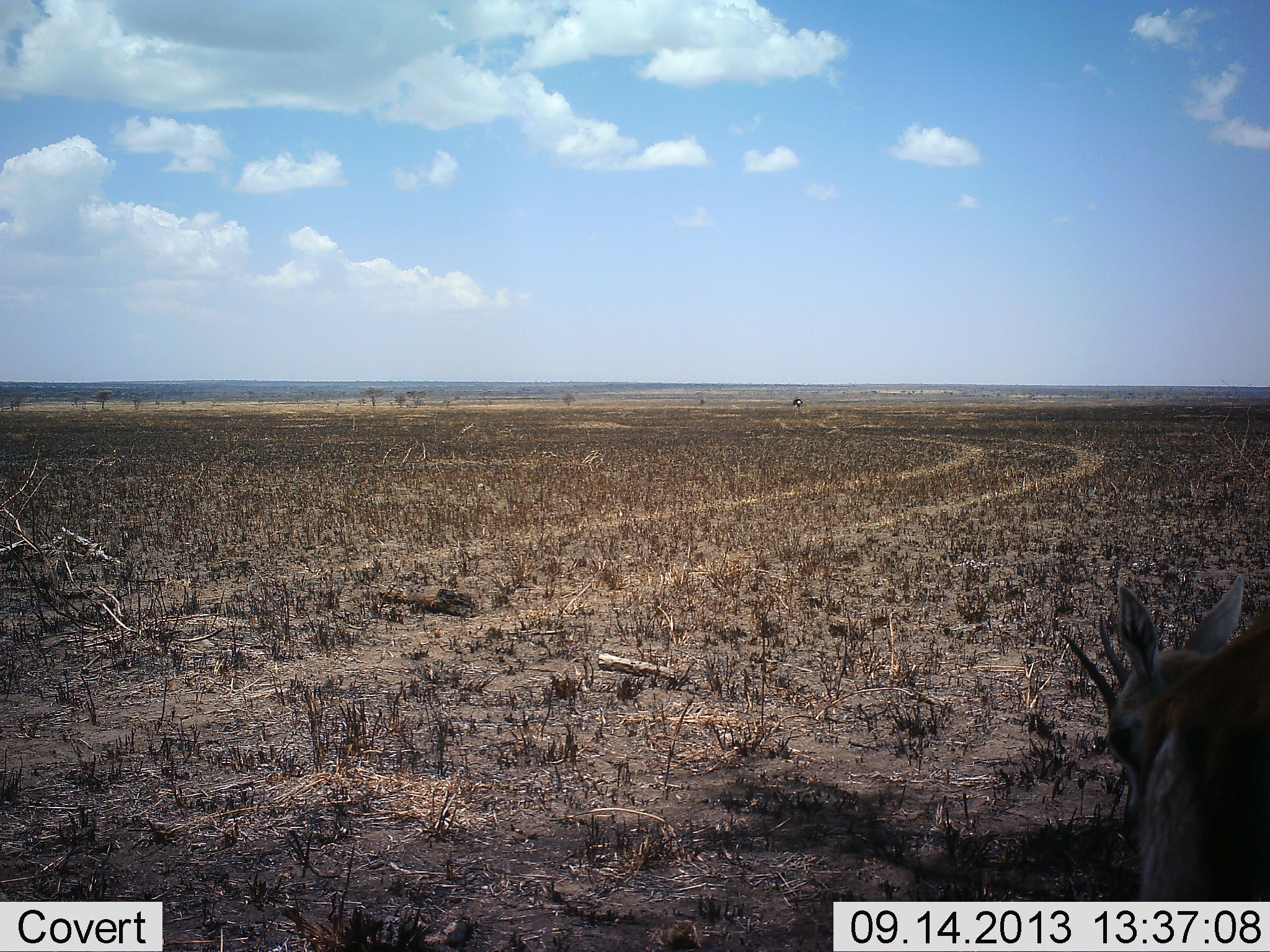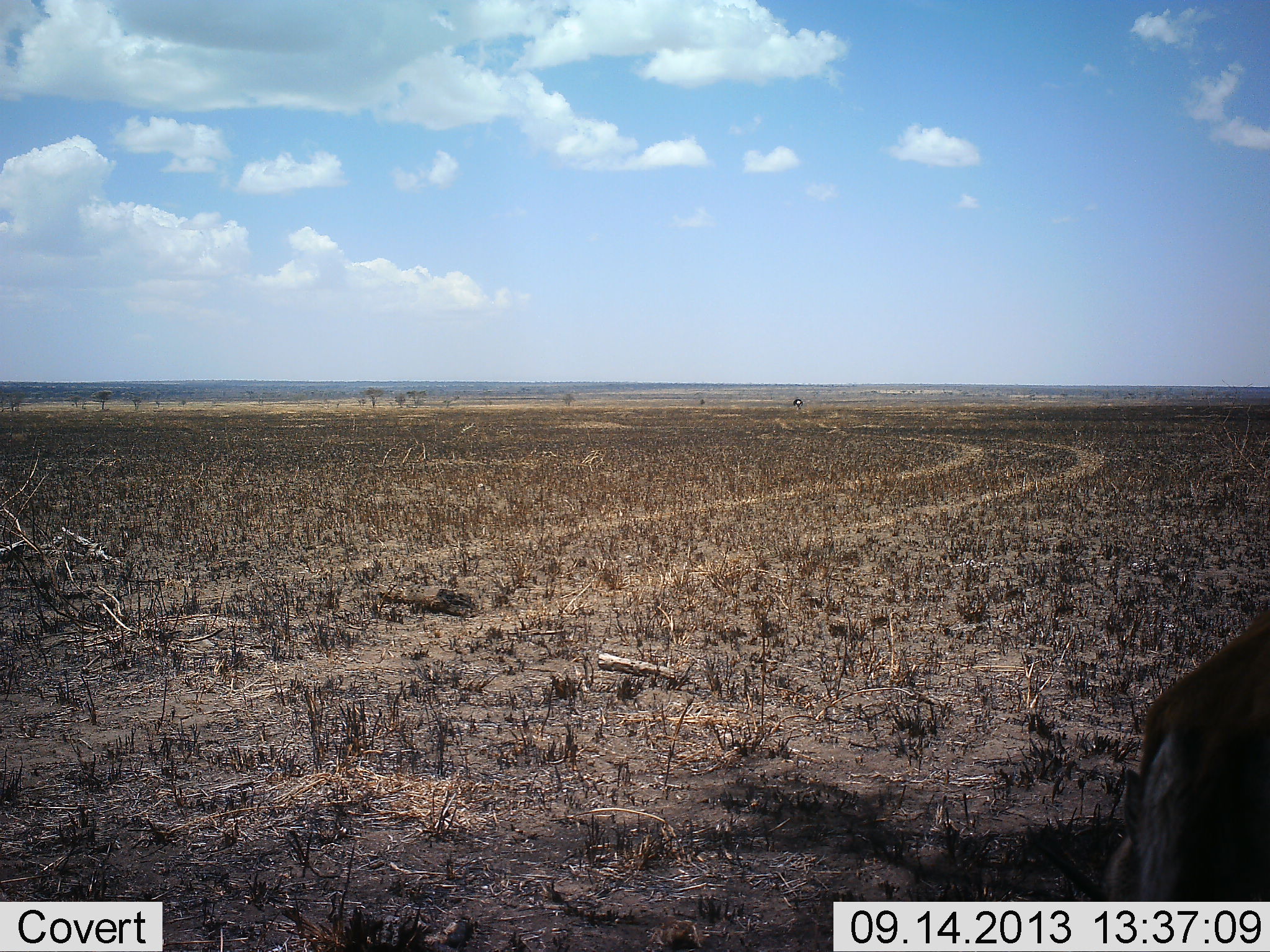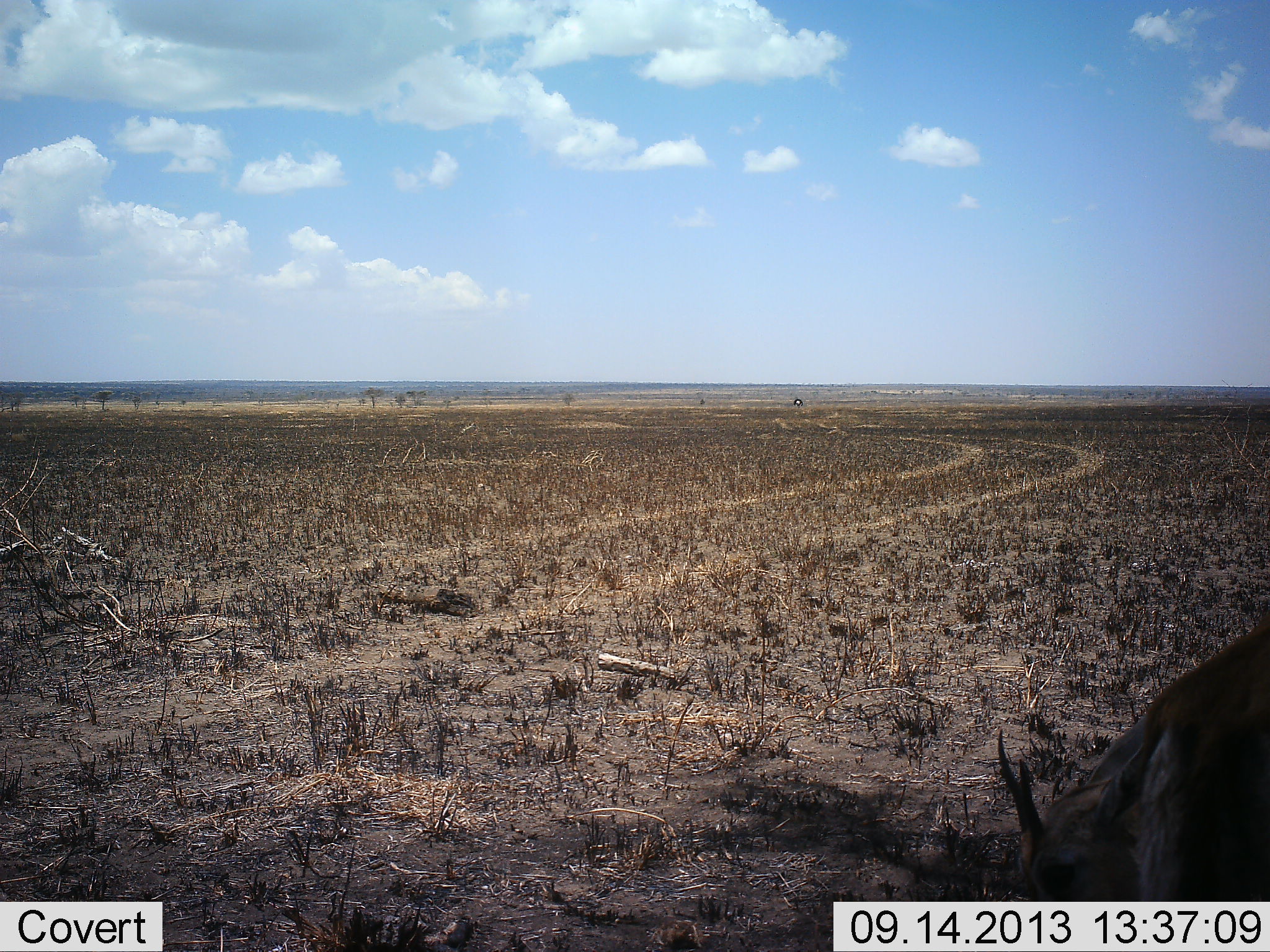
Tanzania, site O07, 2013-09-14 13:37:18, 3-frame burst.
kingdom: Animalia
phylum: Chordata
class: Mammalia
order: Artiodactyla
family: Bovidae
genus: Eudorcas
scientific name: Eudorcas thomsonii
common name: thomson's gazelle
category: gazellethomsons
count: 1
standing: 55%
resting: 0%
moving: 0%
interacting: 0%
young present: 0%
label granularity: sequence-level